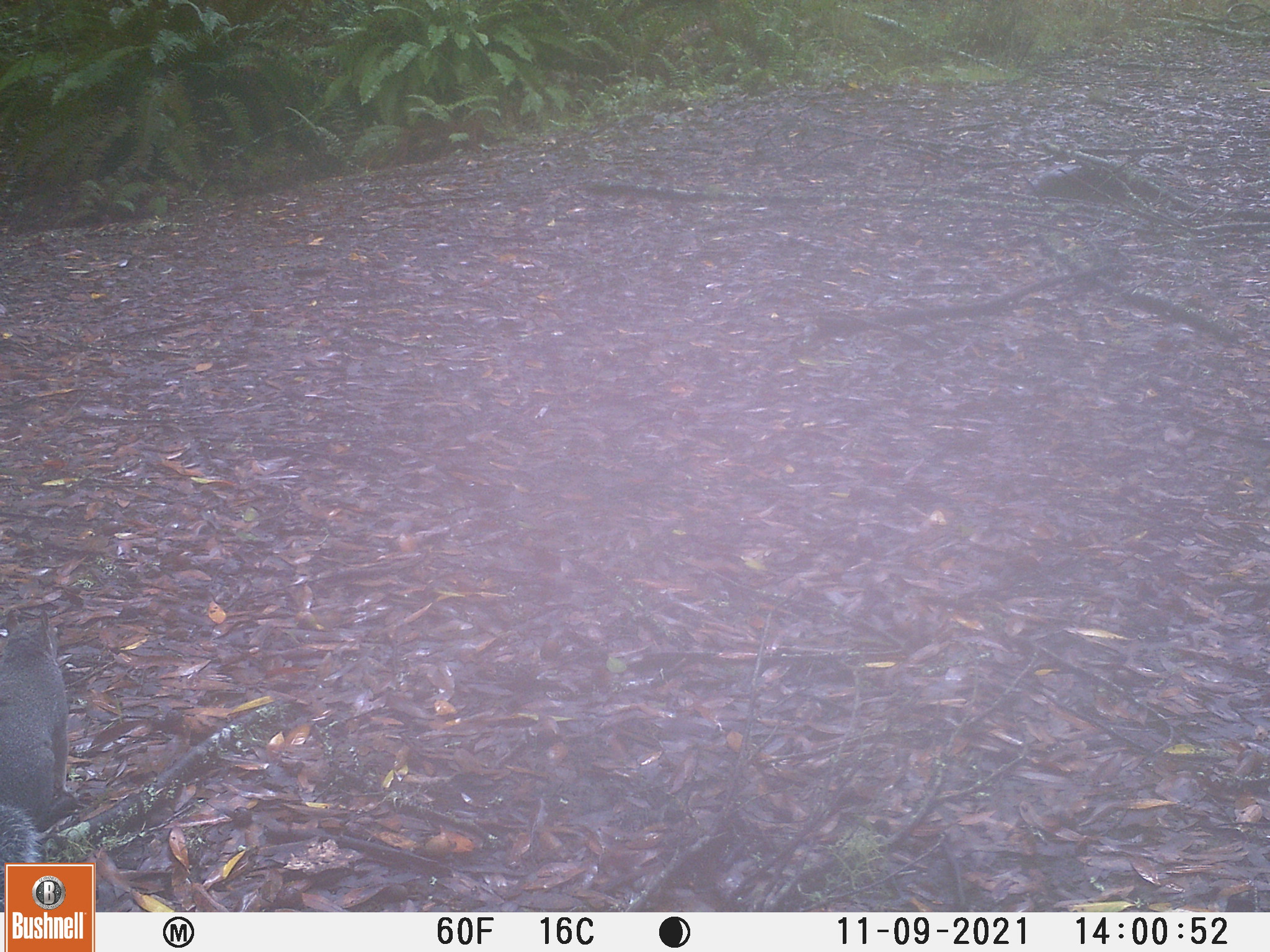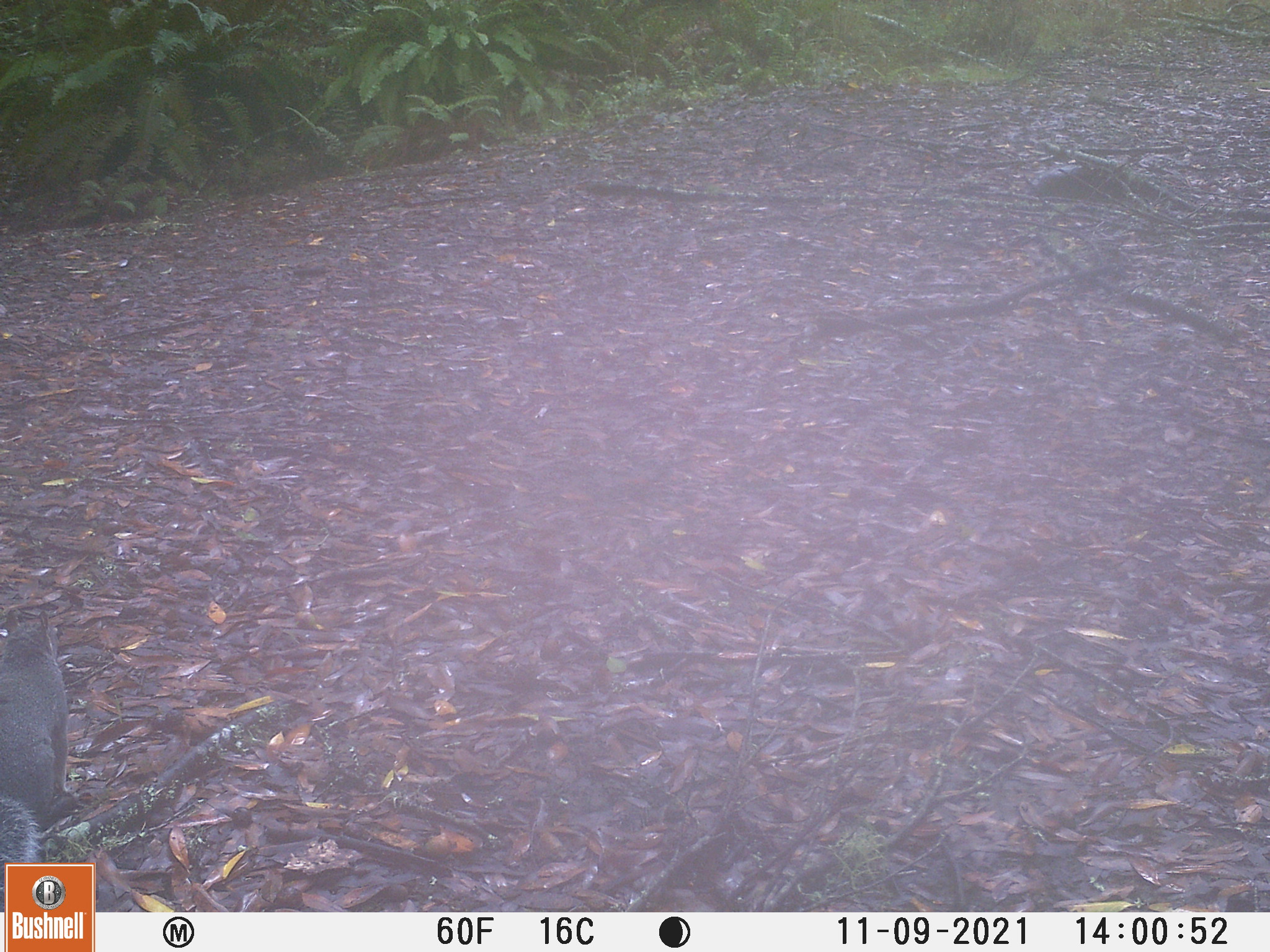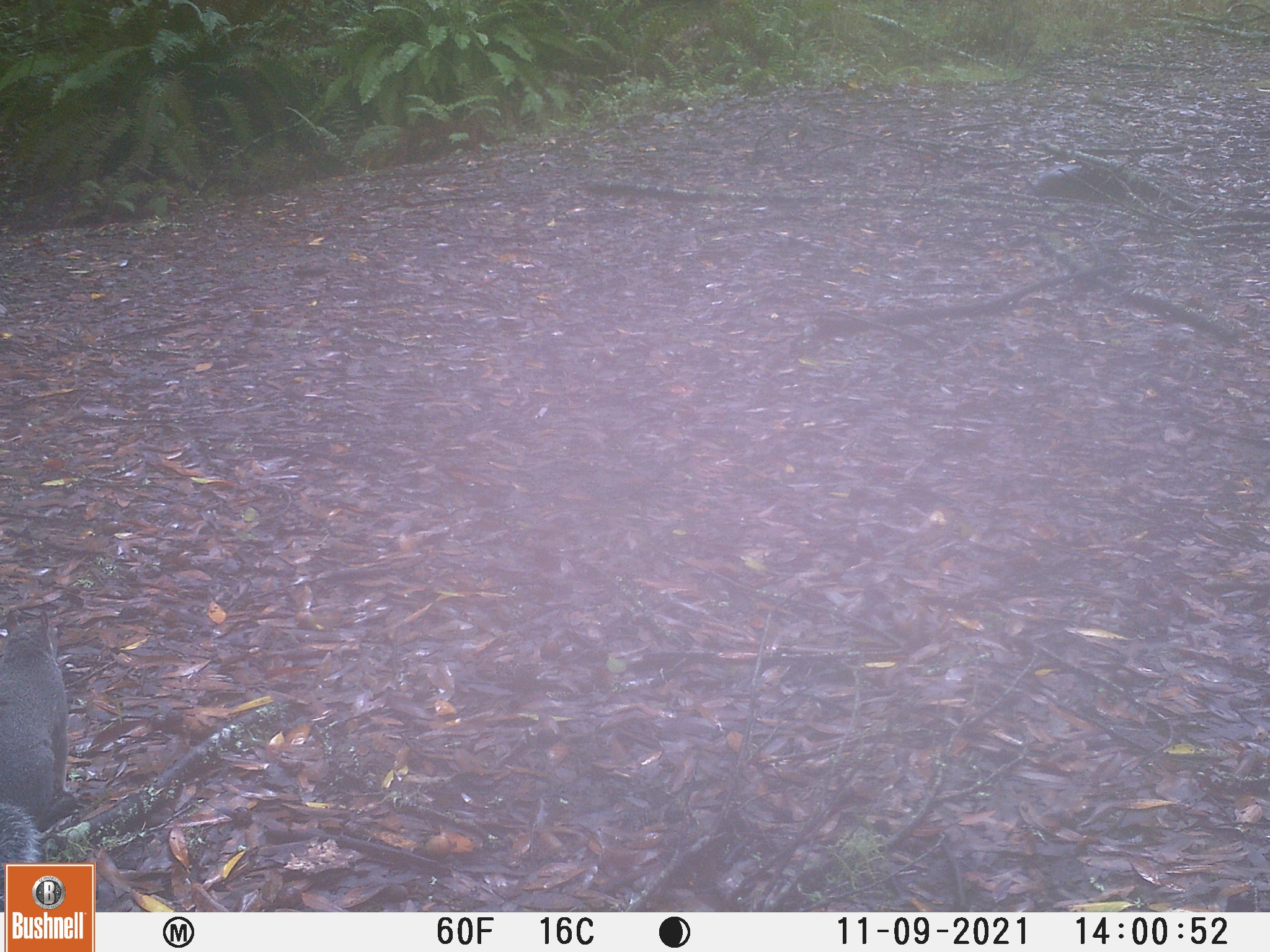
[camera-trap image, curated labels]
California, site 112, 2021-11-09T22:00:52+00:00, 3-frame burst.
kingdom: Animalia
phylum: Chordata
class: Mammalia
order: Rodentia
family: Sciuridae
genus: Sciurus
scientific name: Sciurus griseus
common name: western gray squirrel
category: western grey squirrel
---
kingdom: Animalia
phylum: Chordata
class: Mammalia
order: Rodentia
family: Sciuridae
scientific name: Sciuridae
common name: squirrel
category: unknown squirrel